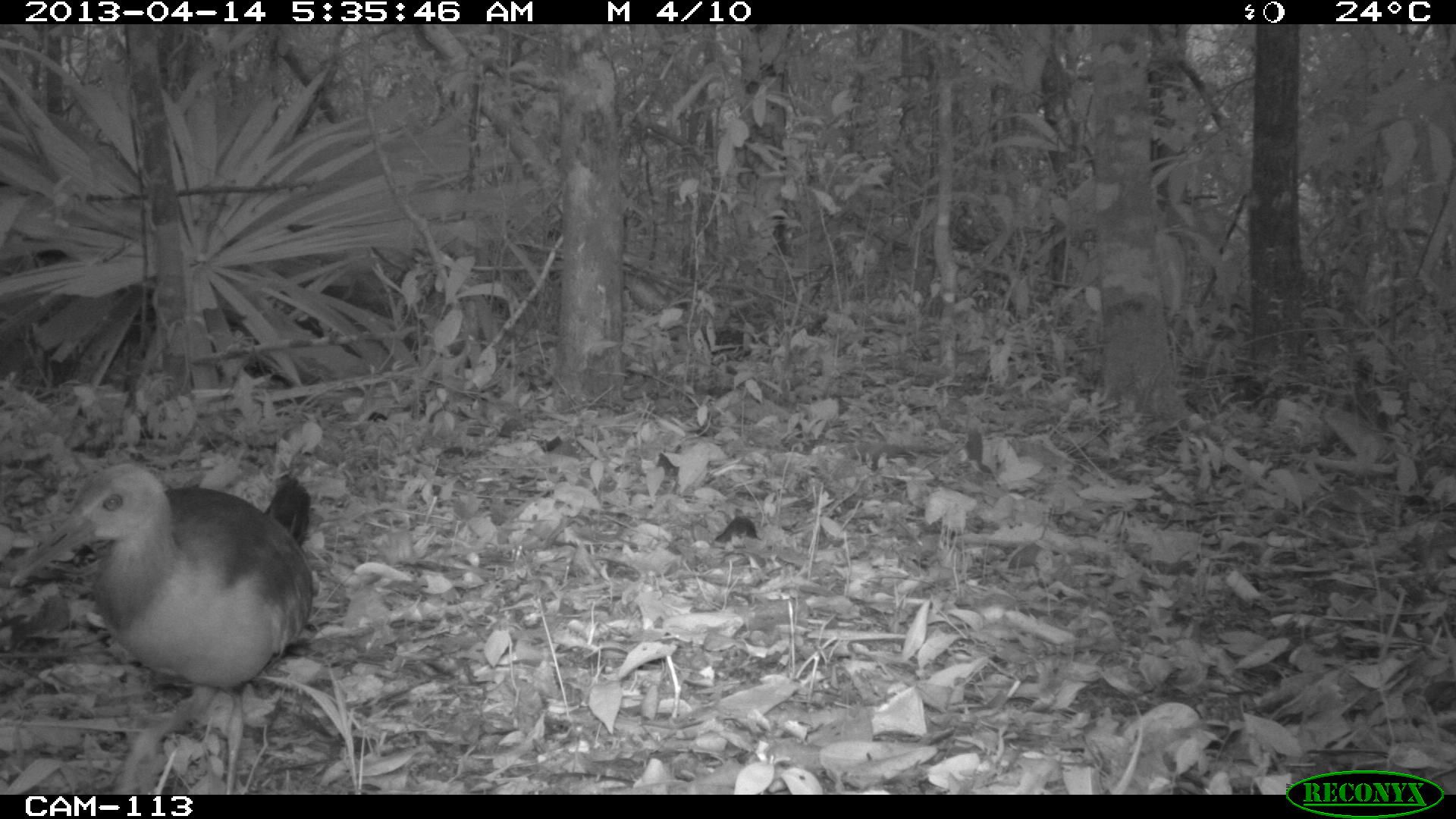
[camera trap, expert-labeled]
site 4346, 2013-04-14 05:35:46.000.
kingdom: Animalia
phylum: Chordata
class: Aves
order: Gruiformes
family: Rallidae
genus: Aramides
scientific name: Aramides cajaneus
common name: gray-necked wood-rail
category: aramides cajanea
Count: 1.